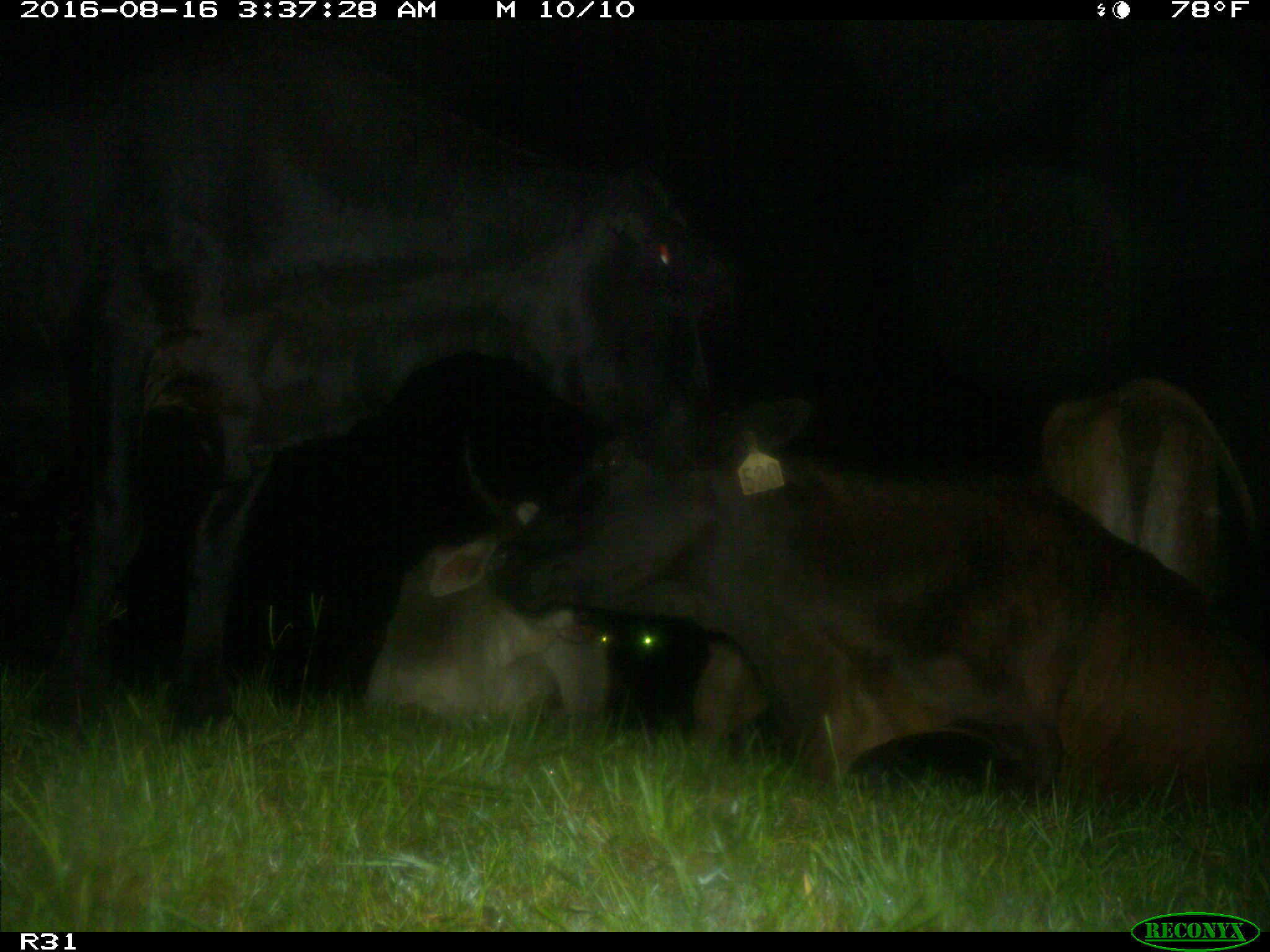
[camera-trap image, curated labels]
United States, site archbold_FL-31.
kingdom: Animalia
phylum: Chordata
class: Mammalia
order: Artiodactyla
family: Bovidae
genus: Bos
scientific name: Bos taurus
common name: domestic cow